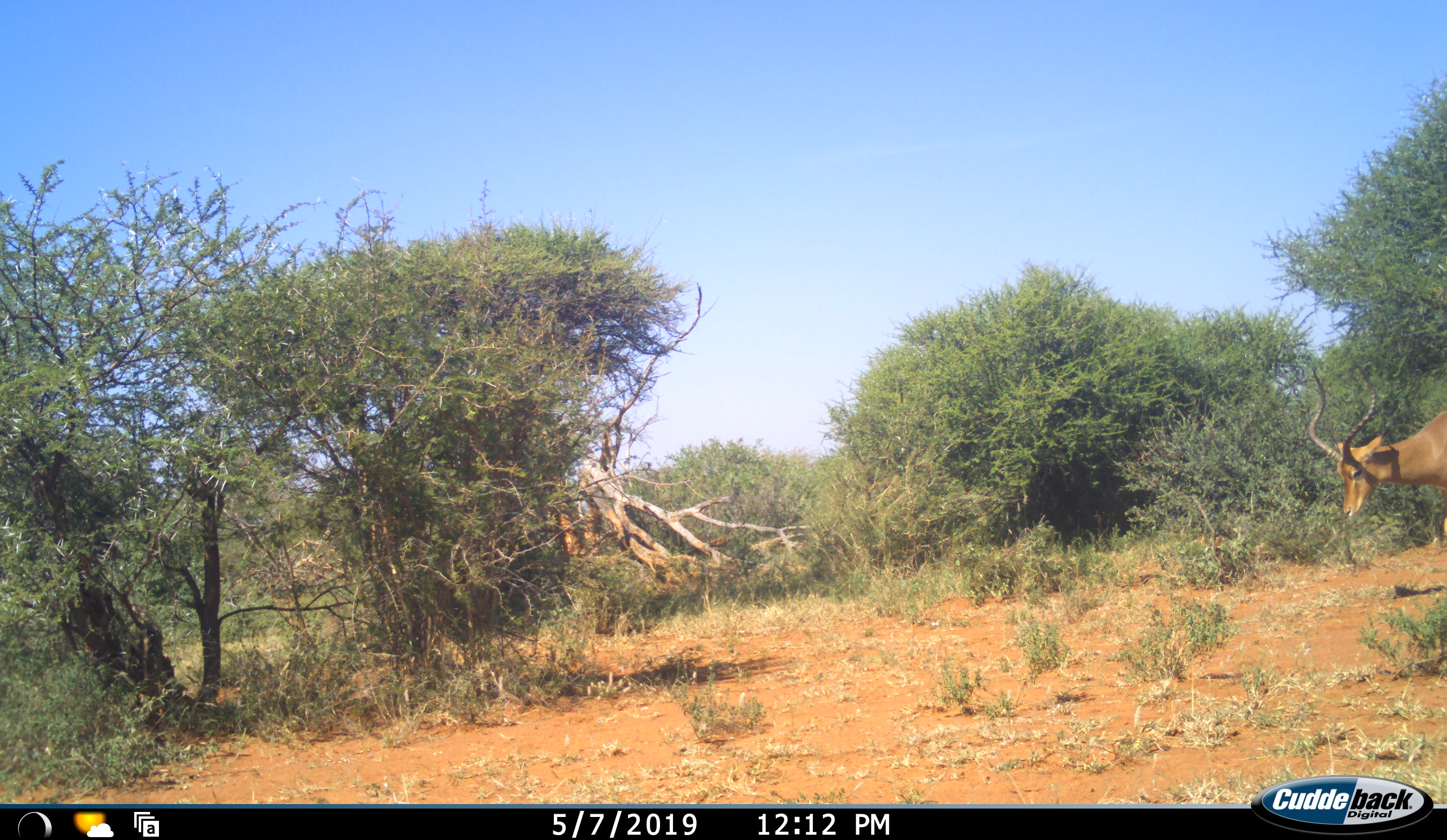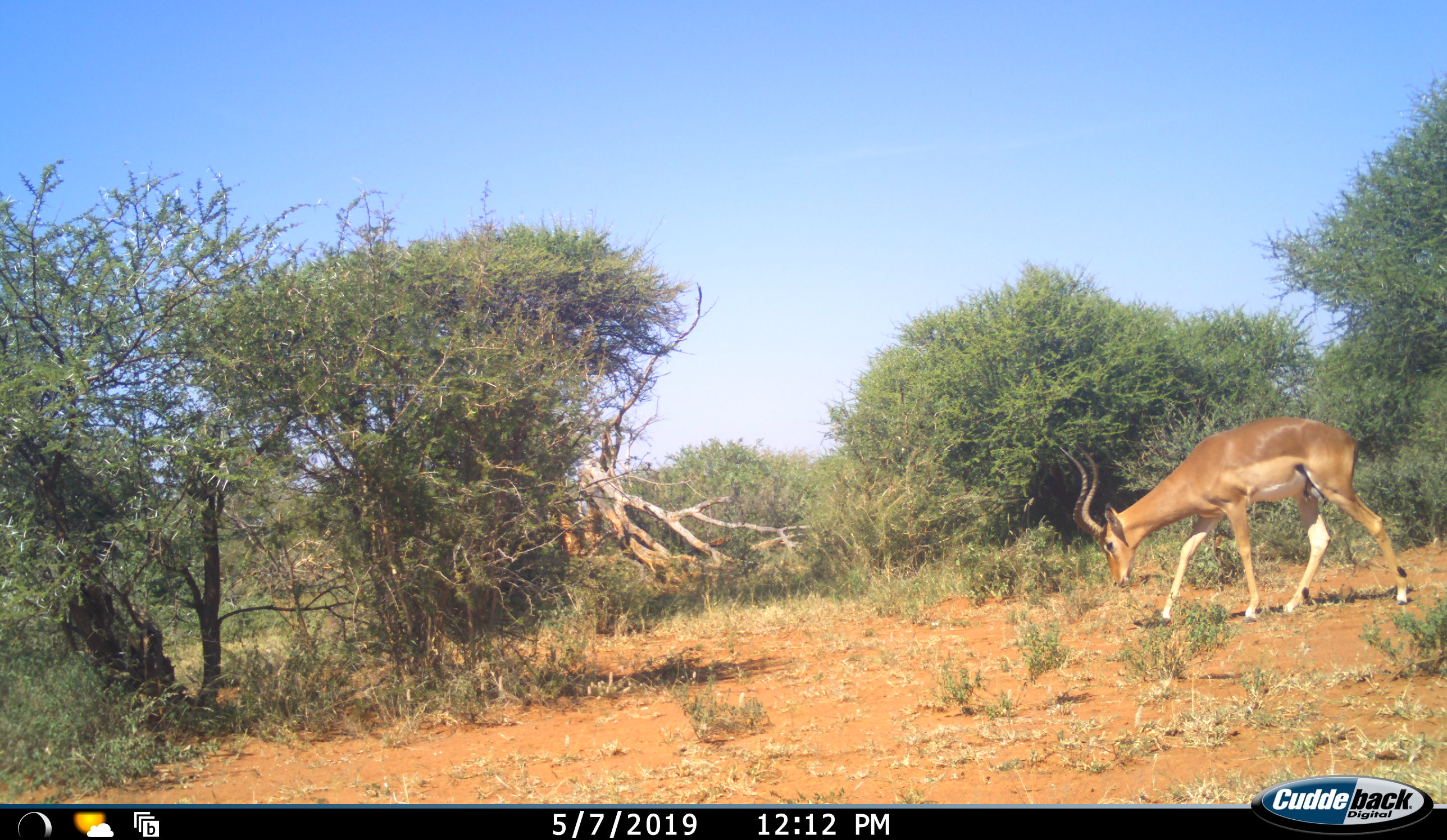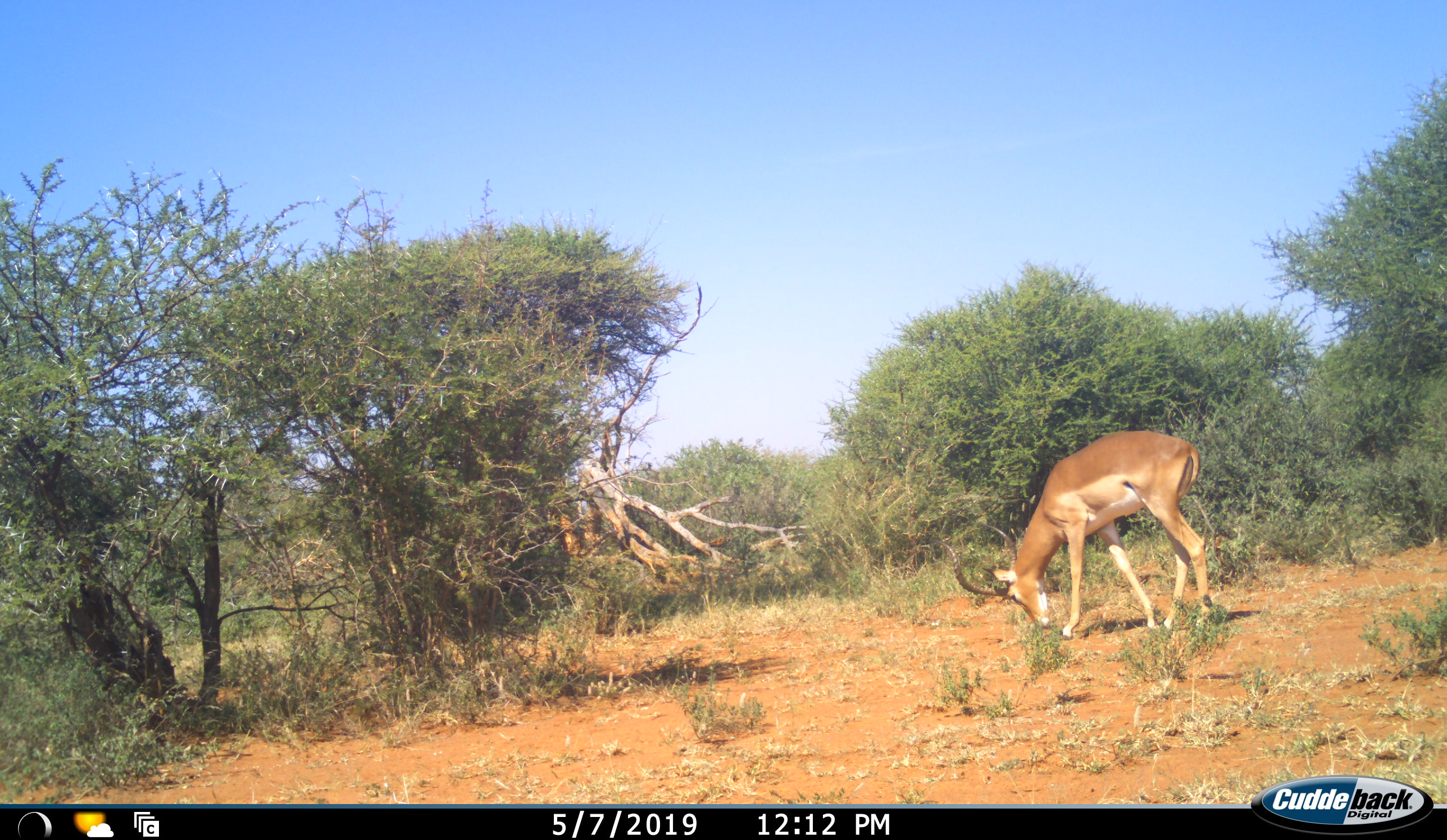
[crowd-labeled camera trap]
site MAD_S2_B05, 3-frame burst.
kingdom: Animalia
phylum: Chordata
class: Mammalia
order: Artiodactyla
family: Bovidae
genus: Aepyceros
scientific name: Aepyceros melampus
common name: impala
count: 1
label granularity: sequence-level